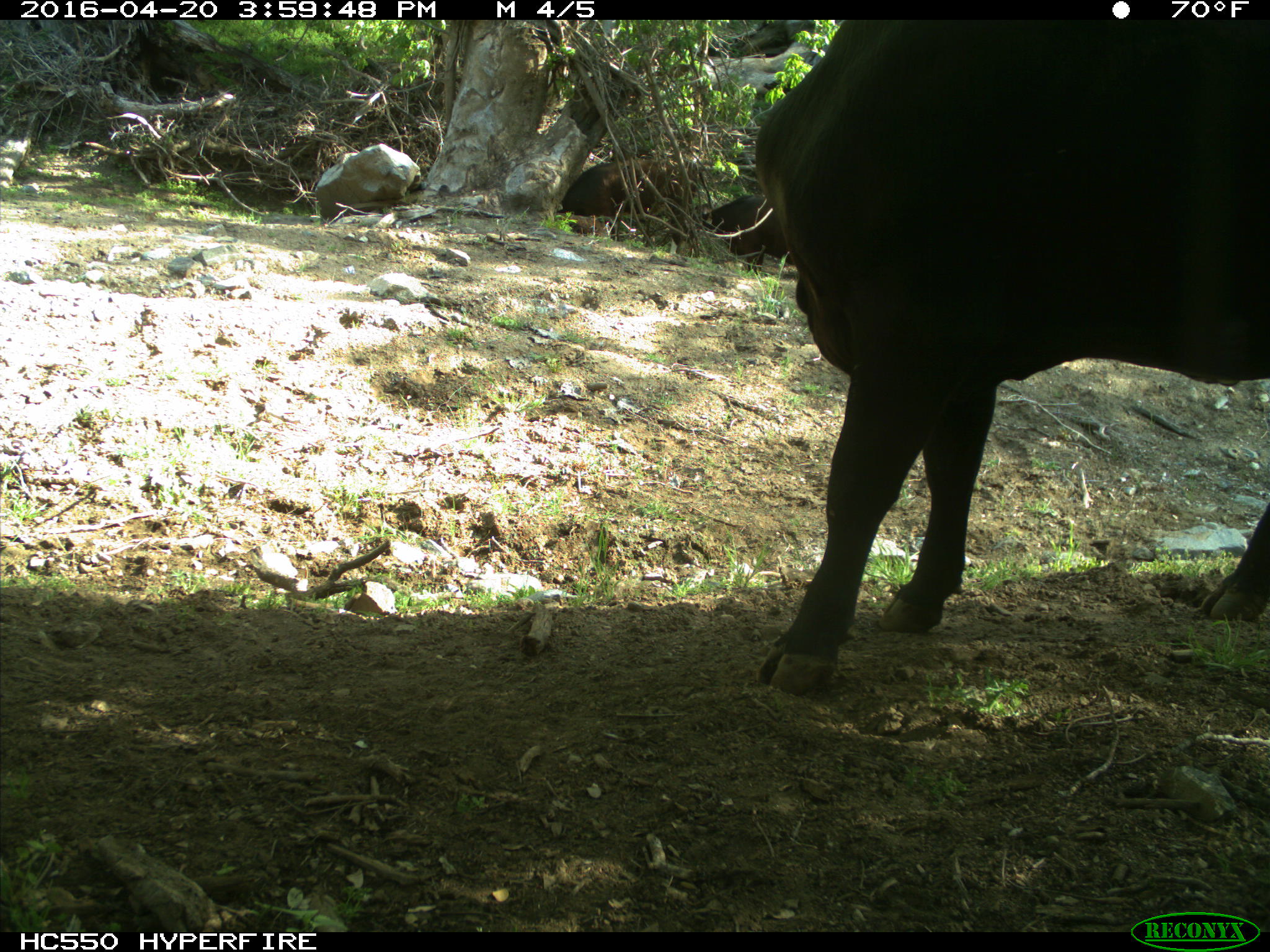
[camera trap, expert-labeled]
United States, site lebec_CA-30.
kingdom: Animalia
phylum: Chordata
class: Mammalia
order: Artiodactyla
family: Bovidae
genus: Bos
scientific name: Bos taurus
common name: domestic cow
Bos taurus (domestic cow).